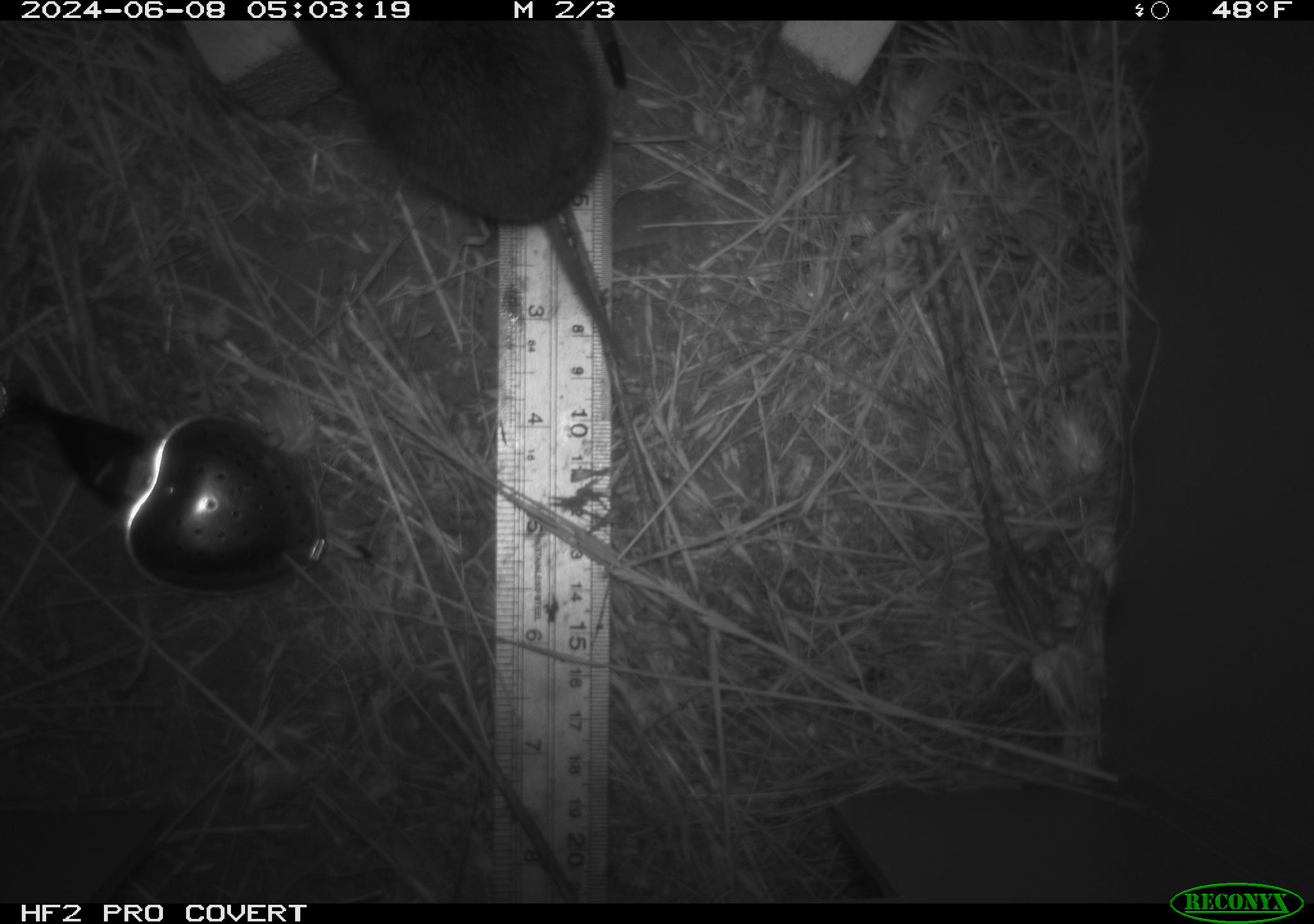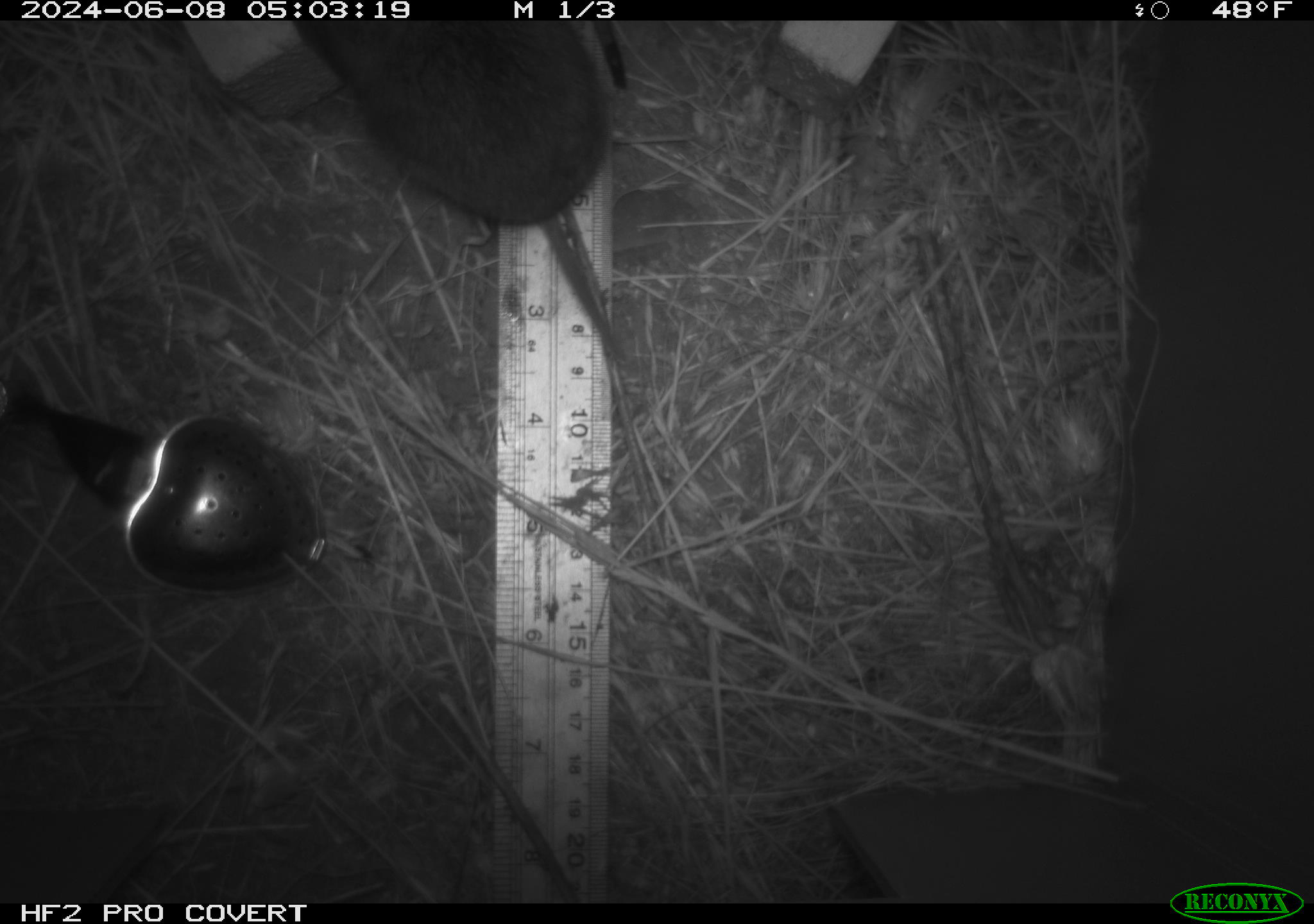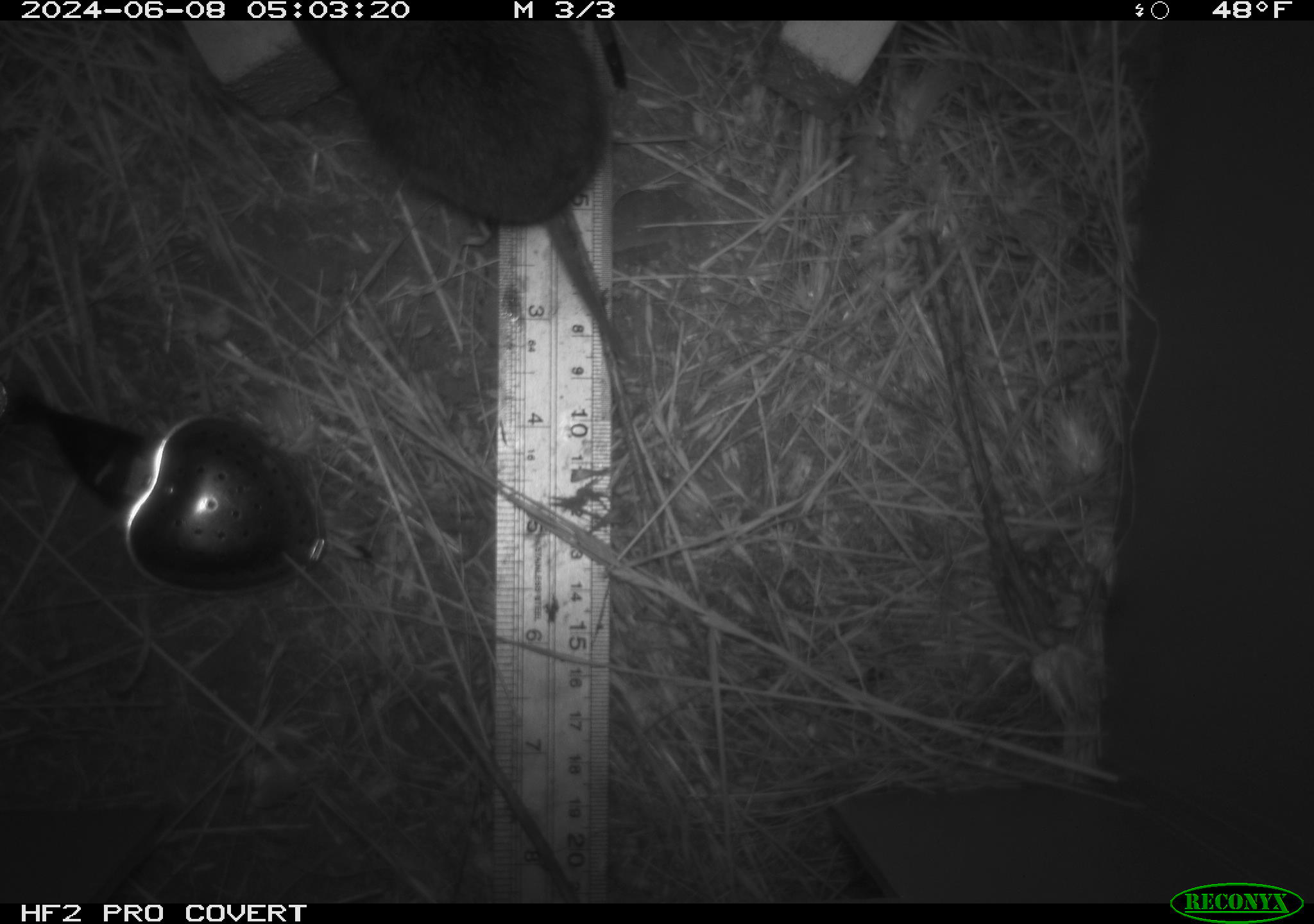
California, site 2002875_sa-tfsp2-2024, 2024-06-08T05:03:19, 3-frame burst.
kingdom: Animalia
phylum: Chordata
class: Mammalia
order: Rodentia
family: Cricetidae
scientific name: Arvicolinae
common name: voles, lemmings, and muskrats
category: arvicolinae subfamily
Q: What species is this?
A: Arvicolinae subfamily (voles, lemmings, and muskrats) (Arvicolinae).